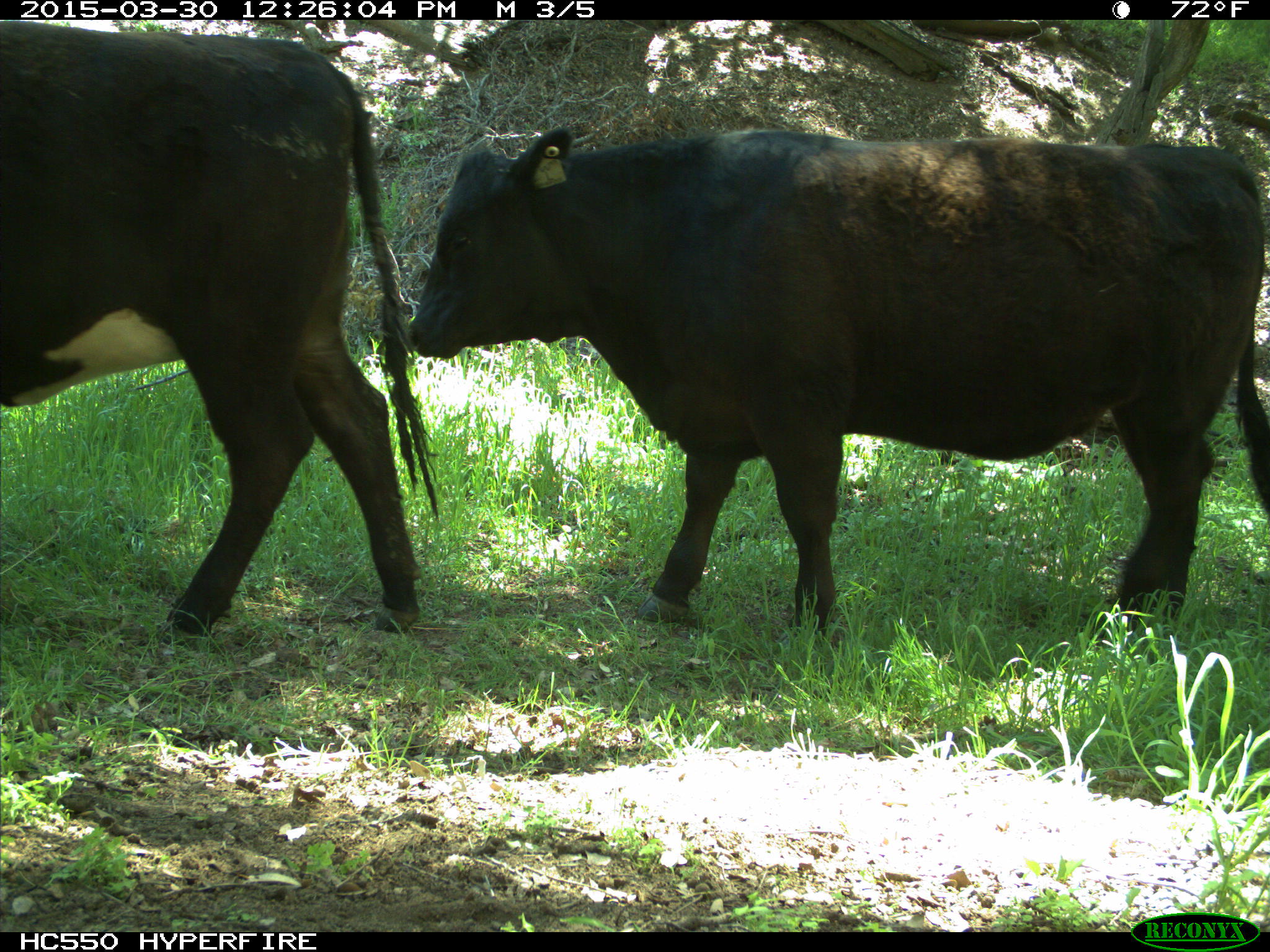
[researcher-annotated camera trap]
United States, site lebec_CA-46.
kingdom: Animalia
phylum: Chordata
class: Mammalia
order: Artiodactyla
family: Bovidae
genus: Bos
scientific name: Bos taurus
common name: domestic cow